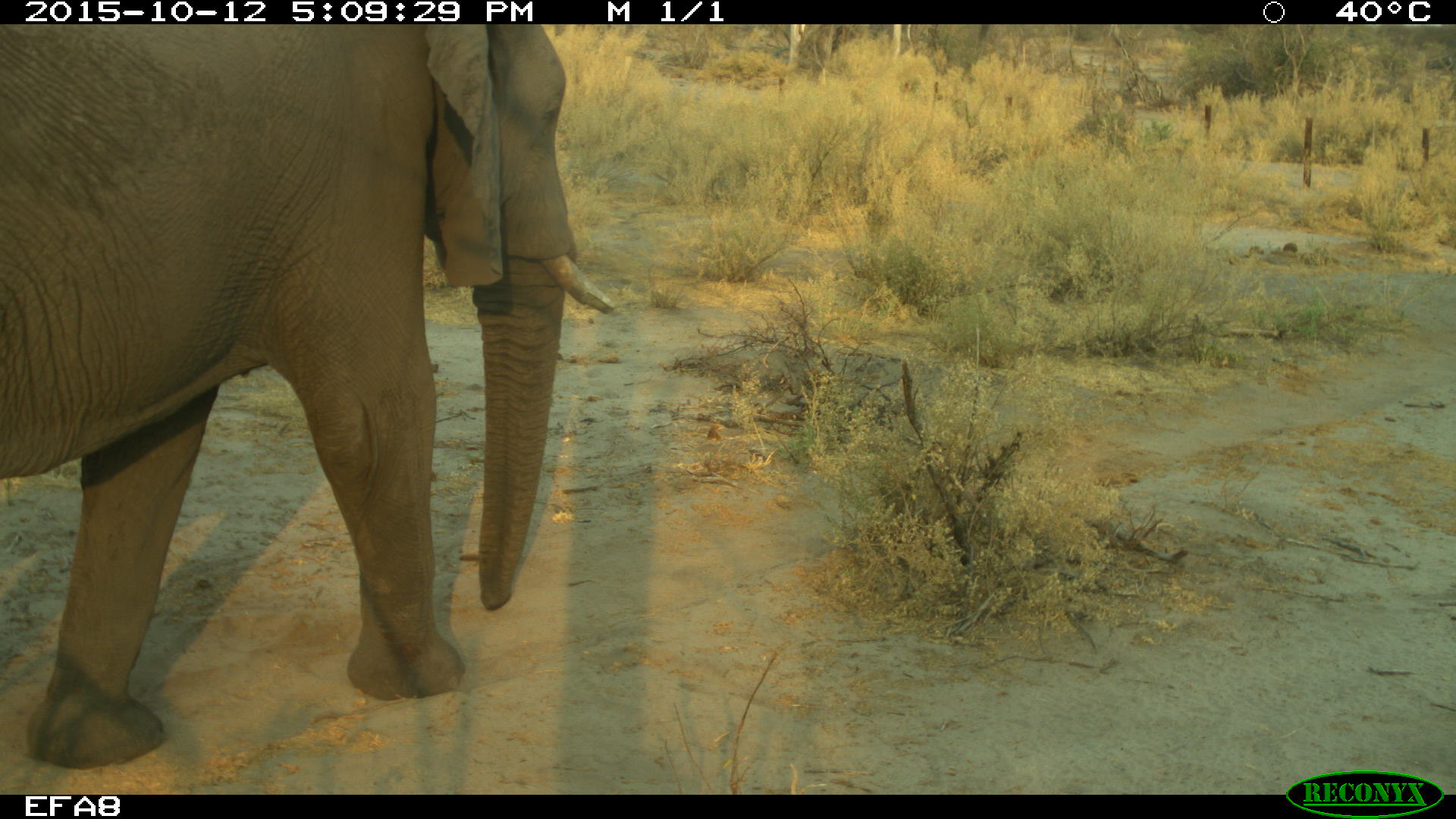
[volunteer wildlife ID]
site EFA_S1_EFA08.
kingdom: Animalia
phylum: Chordata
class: Mammalia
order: Proboscidea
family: Elephantidae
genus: Loxodonta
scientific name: Loxodonta africana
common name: african bush elephant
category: elephant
Elephant (african bush elephant) (Loxodonta africana), count 1. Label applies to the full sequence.